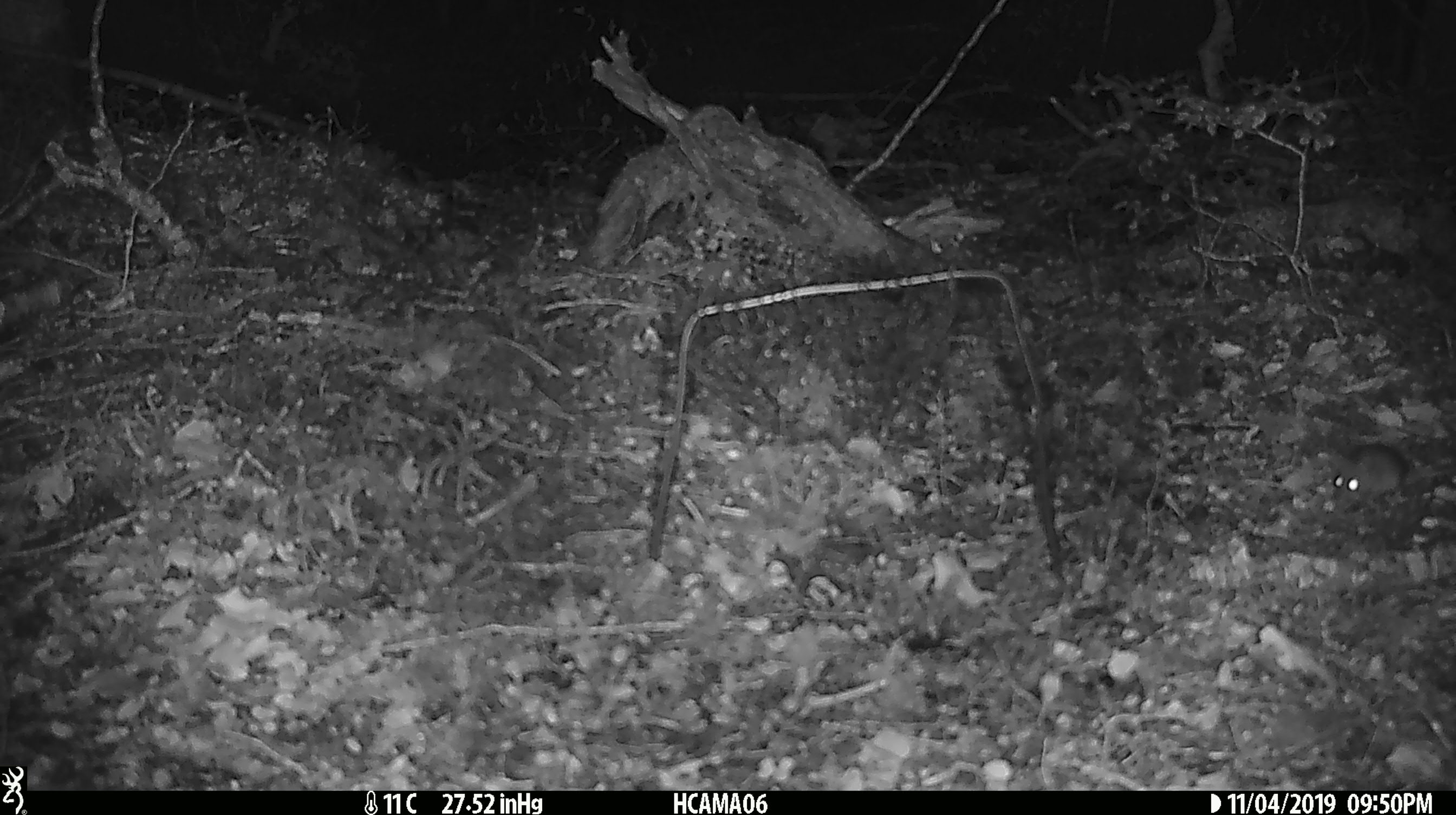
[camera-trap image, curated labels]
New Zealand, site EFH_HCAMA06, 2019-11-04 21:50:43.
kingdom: Animalia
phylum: Chordata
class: Mammalia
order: Rodentia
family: Muridae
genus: Mus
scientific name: Mus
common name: mouse